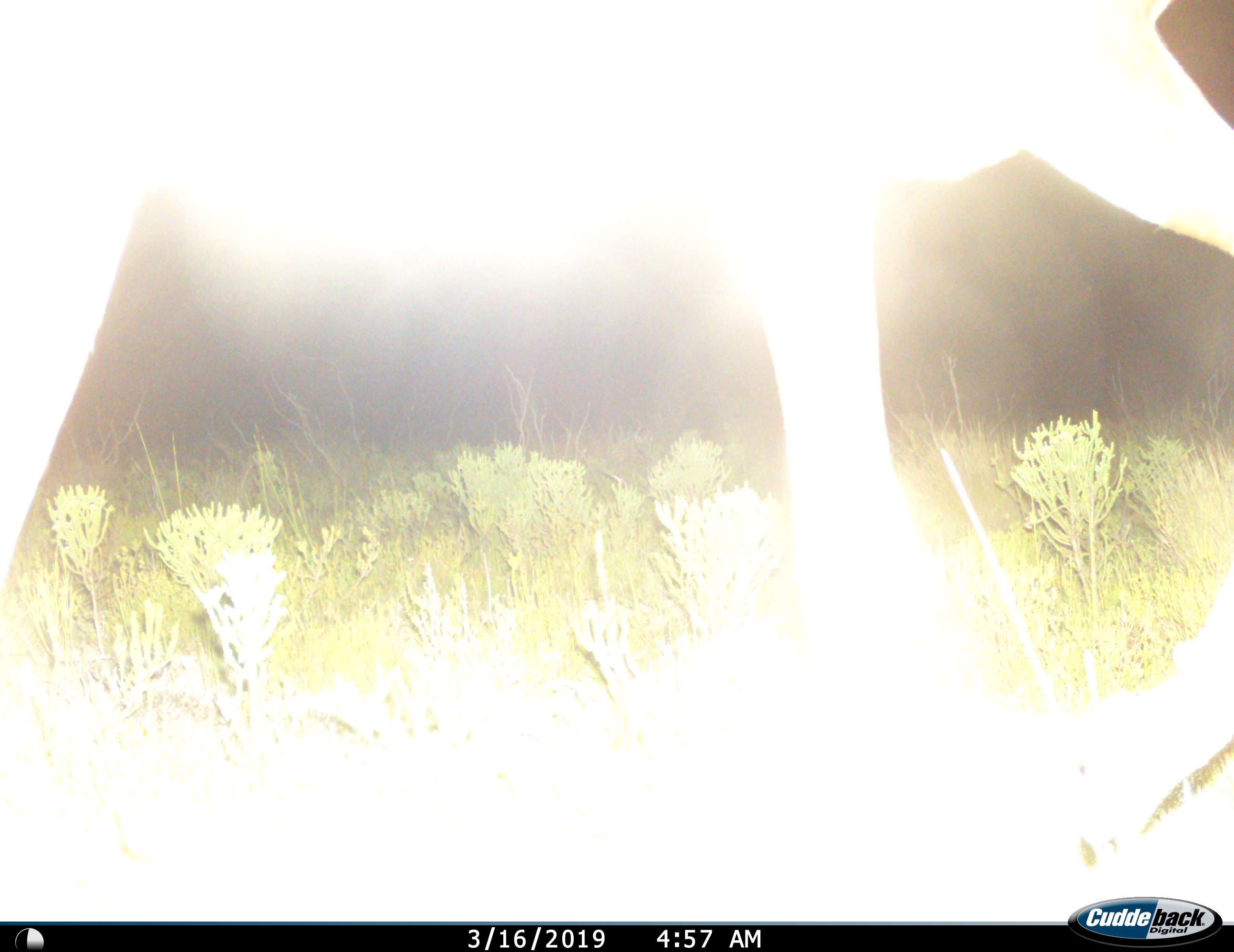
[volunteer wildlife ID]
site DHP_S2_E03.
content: unidentified animal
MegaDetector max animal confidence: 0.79